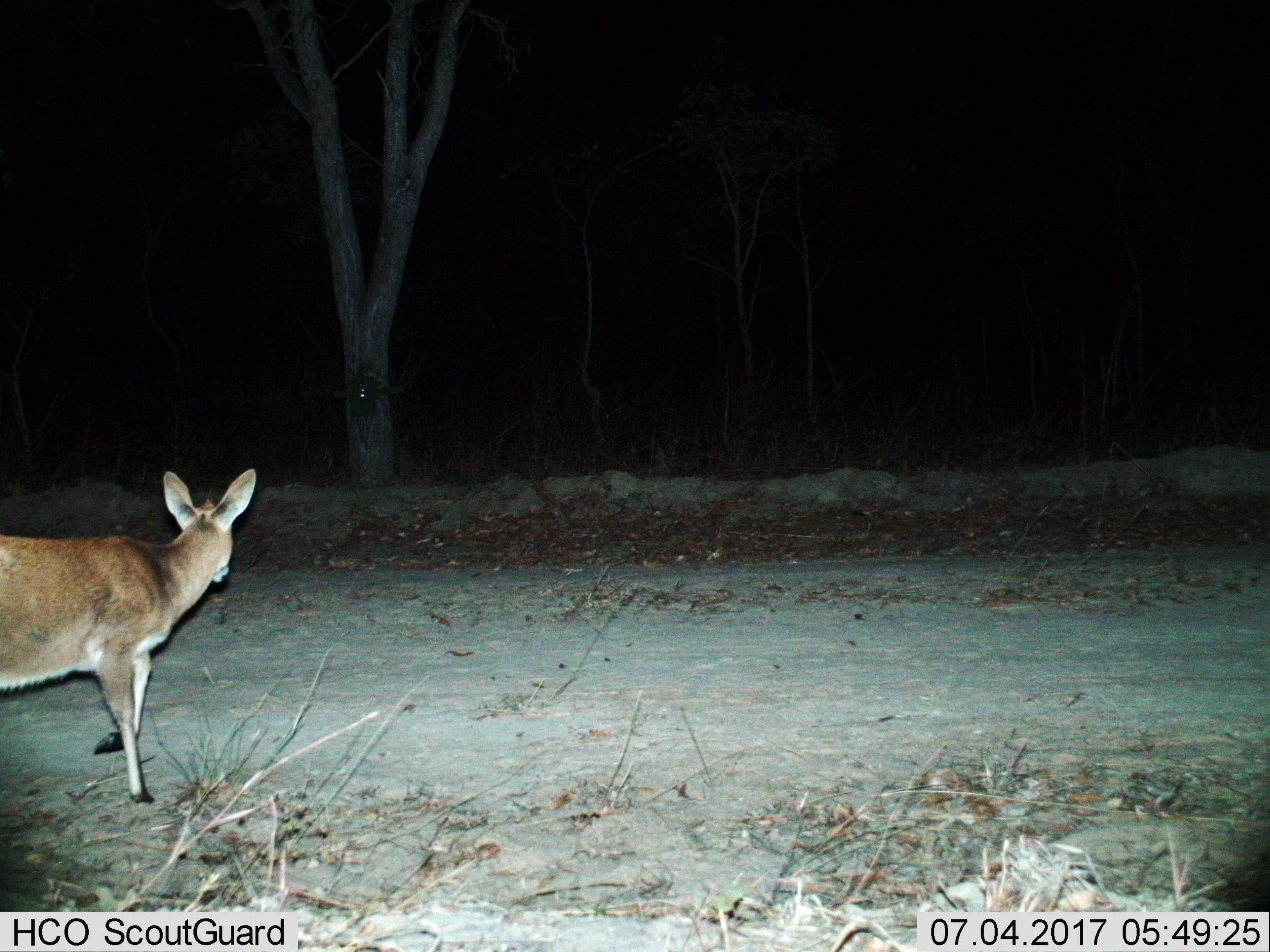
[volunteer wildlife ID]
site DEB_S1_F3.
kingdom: Animalia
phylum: Chordata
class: Mammalia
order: Artiodactyla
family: Bovidae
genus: Sylvicapra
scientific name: Sylvicapra grimmia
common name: common duiker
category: duikercommongrey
Duikercommongrey (common duiker) (Sylvicapra grimmia), count 1. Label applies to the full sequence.